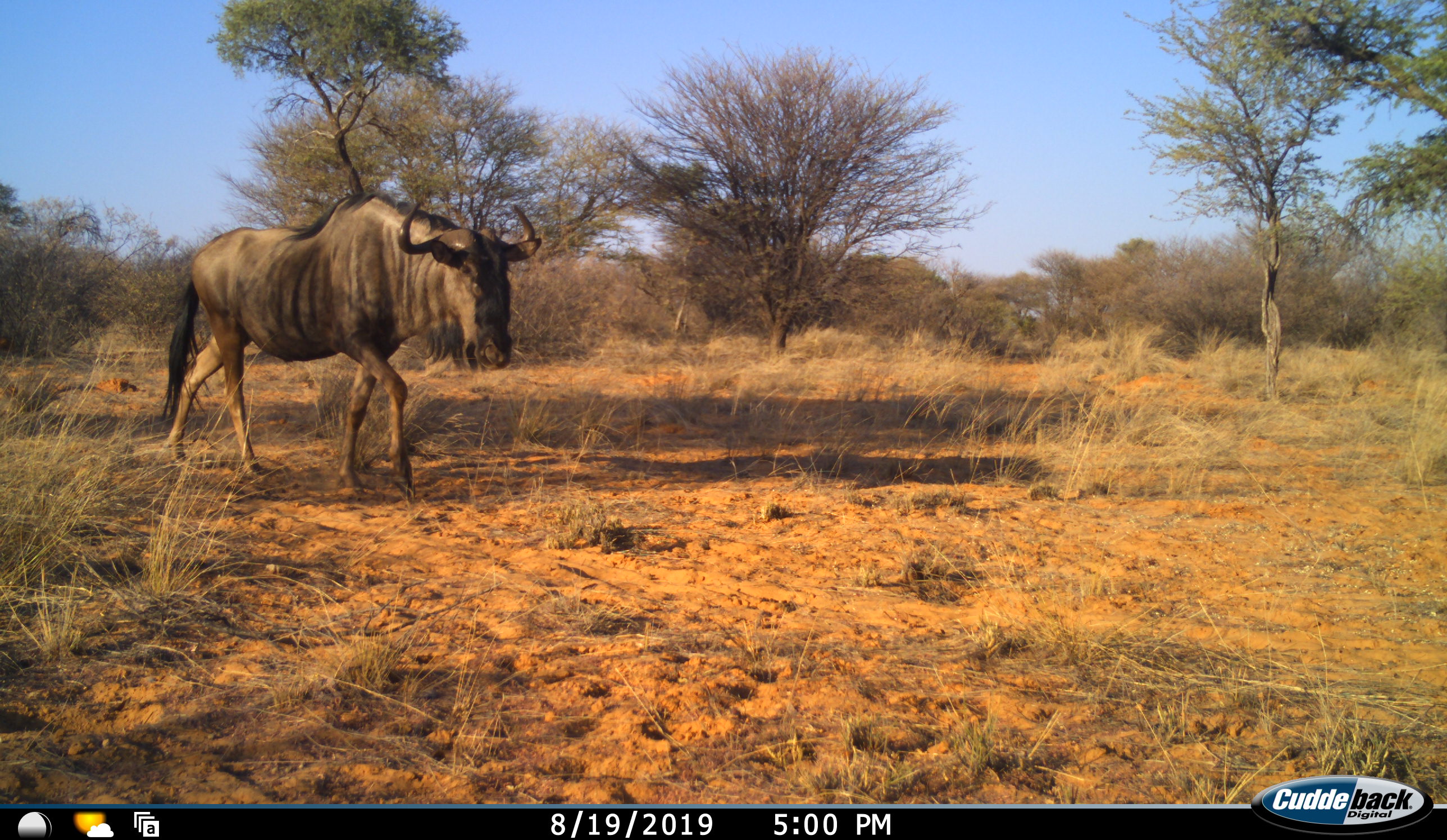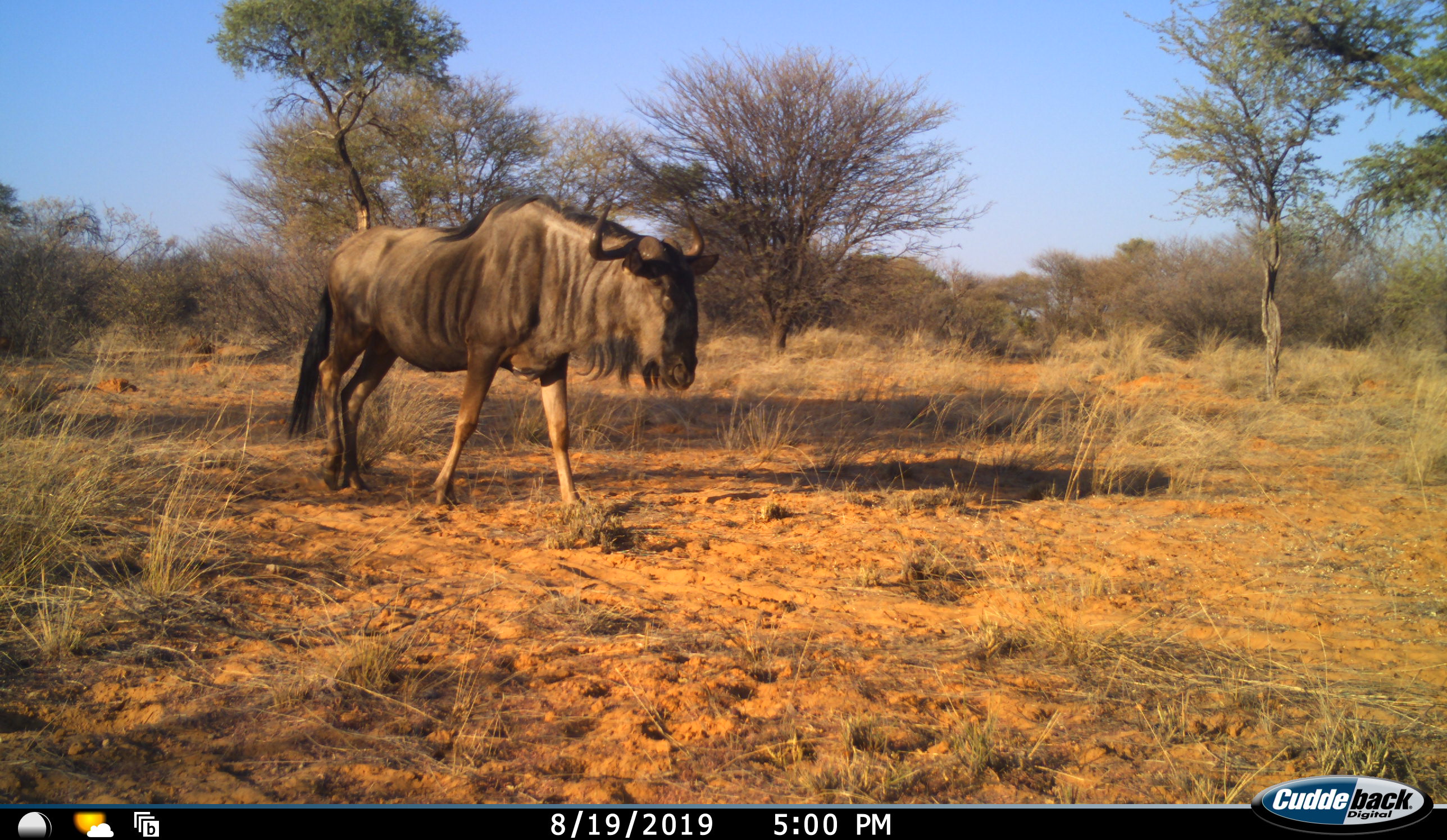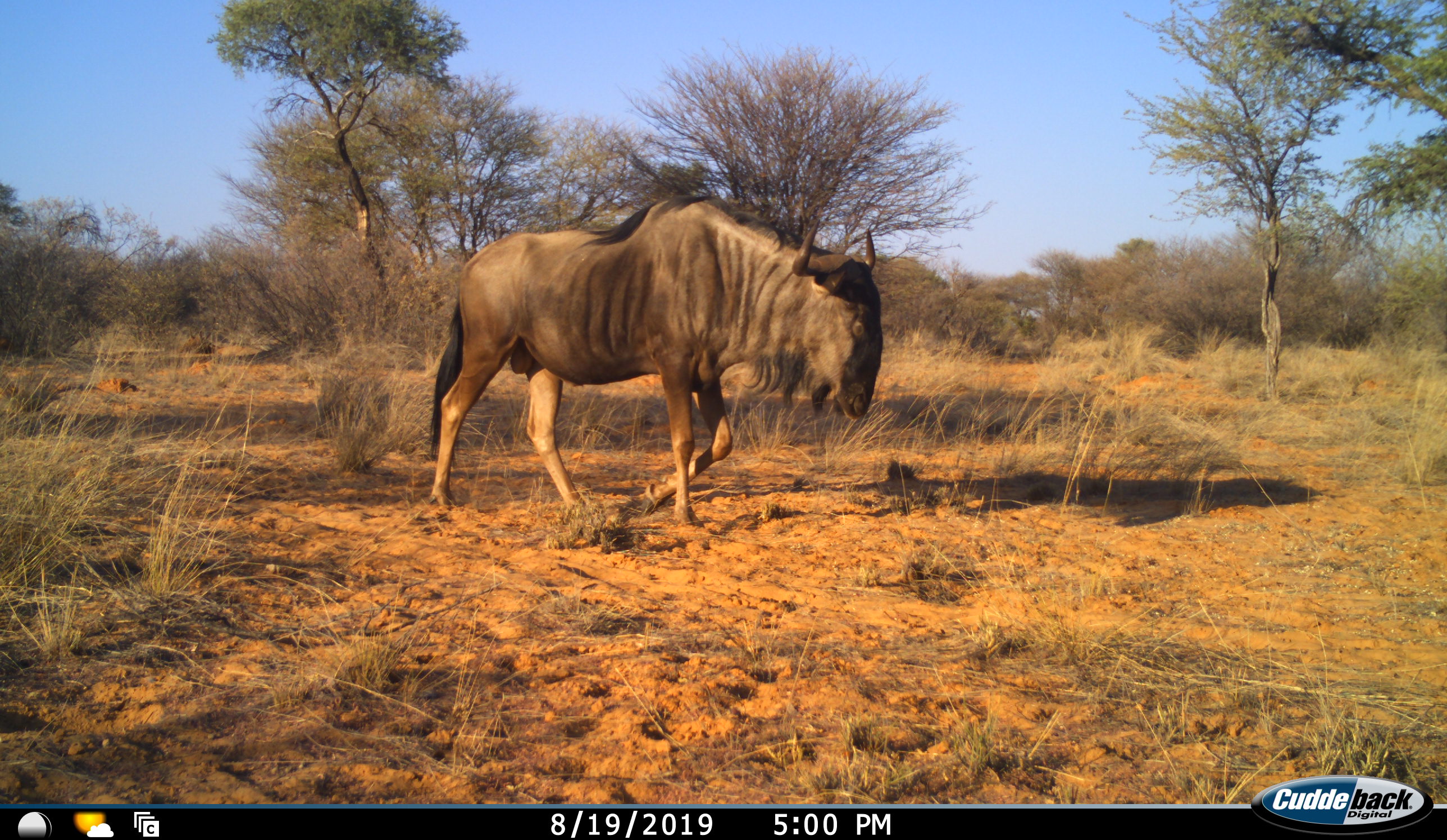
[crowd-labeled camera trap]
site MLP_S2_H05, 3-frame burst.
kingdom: Animalia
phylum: Chordata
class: Mammalia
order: Artiodactyla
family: Bovidae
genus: Connochaetes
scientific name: Connochaetes taurinus taurinus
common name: blue wildebeest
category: wildebeestblue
Wildebeestblue (blue wildebeest) (Connochaetes taurinus taurinus), count 1. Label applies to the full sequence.